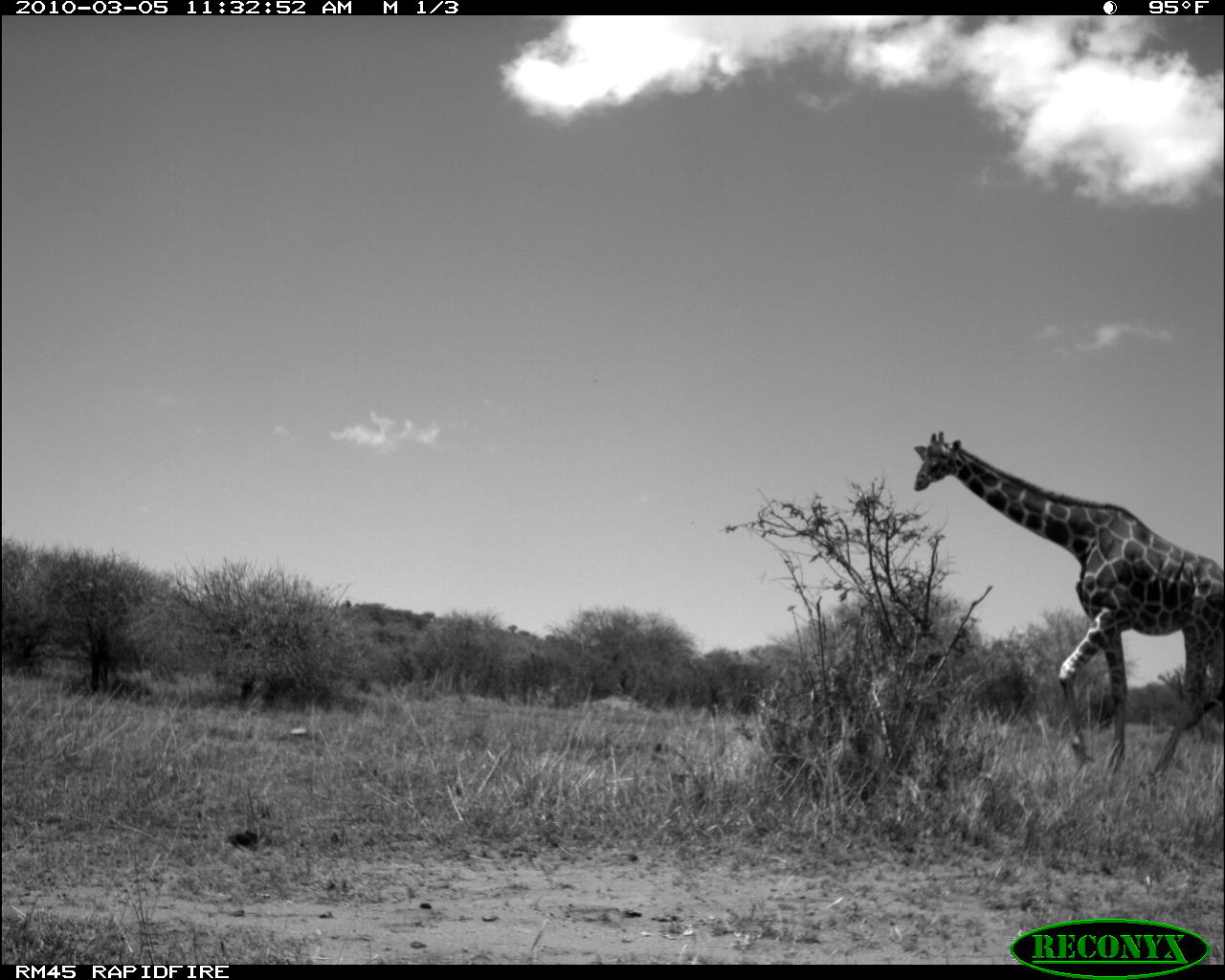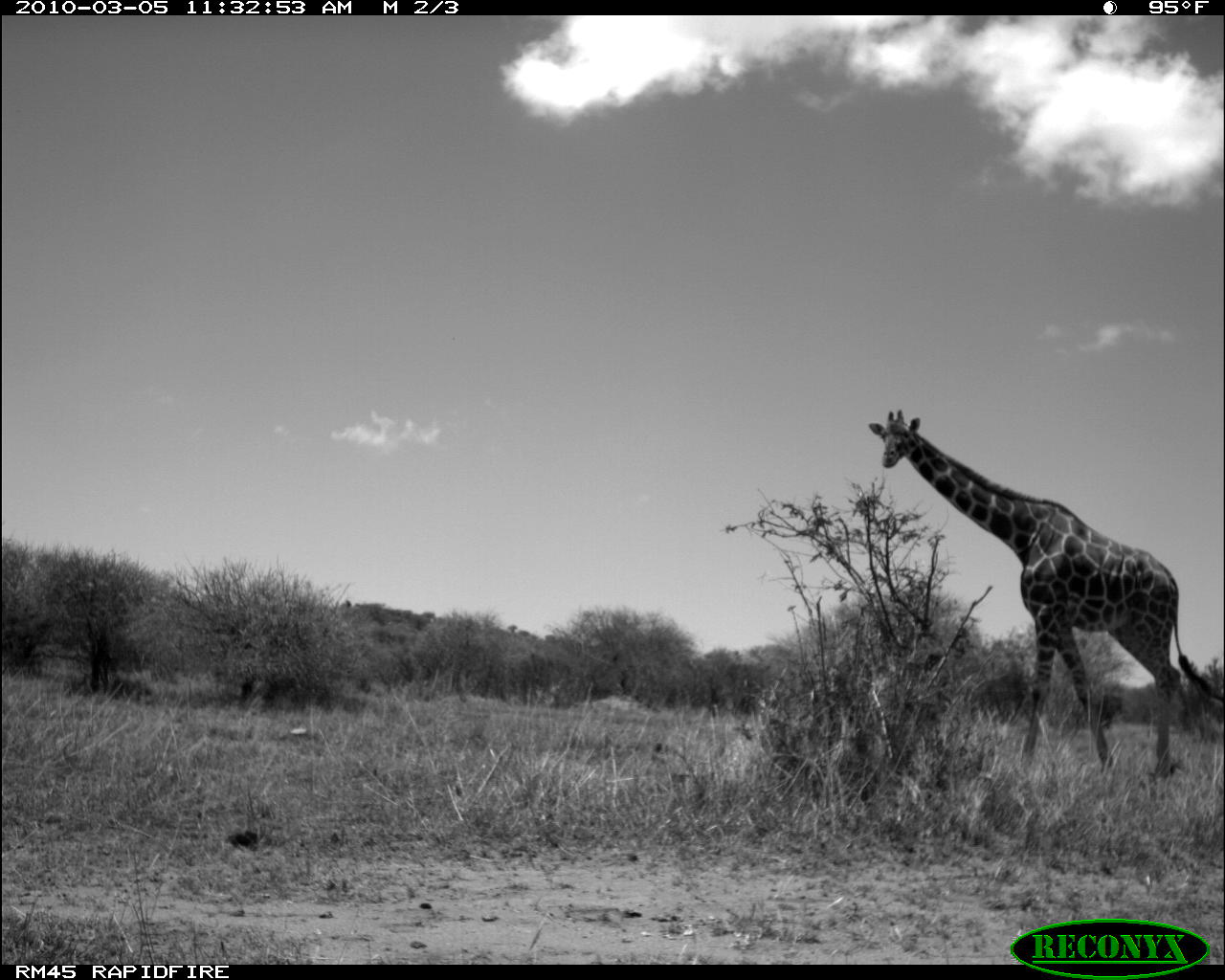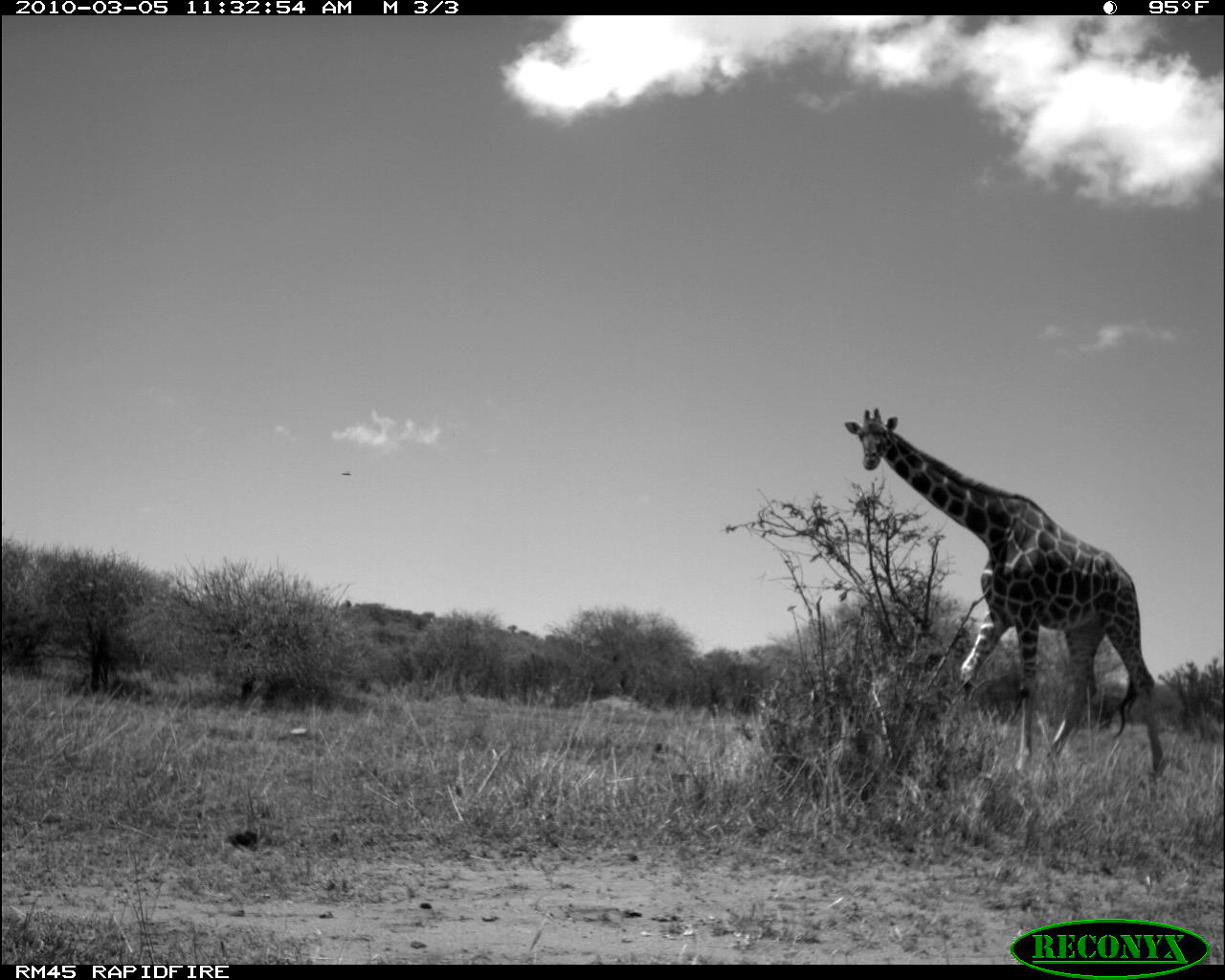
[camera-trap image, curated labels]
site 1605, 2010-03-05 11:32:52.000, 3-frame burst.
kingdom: Animalia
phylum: Chordata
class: Mammalia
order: Artiodactyla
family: Giraffidae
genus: Giraffa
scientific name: Giraffa camelopardalis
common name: giraffe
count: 1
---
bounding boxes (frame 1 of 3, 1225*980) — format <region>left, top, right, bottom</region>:
giraffa camelopardalis: <region>915, 429, 1225, 771</region>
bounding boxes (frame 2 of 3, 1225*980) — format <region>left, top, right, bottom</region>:
giraffa camelopardalis: <region>867, 408, 1222, 777</region>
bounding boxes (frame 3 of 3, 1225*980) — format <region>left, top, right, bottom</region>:
giraffa camelopardalis: <region>845, 408, 1171, 773</region>